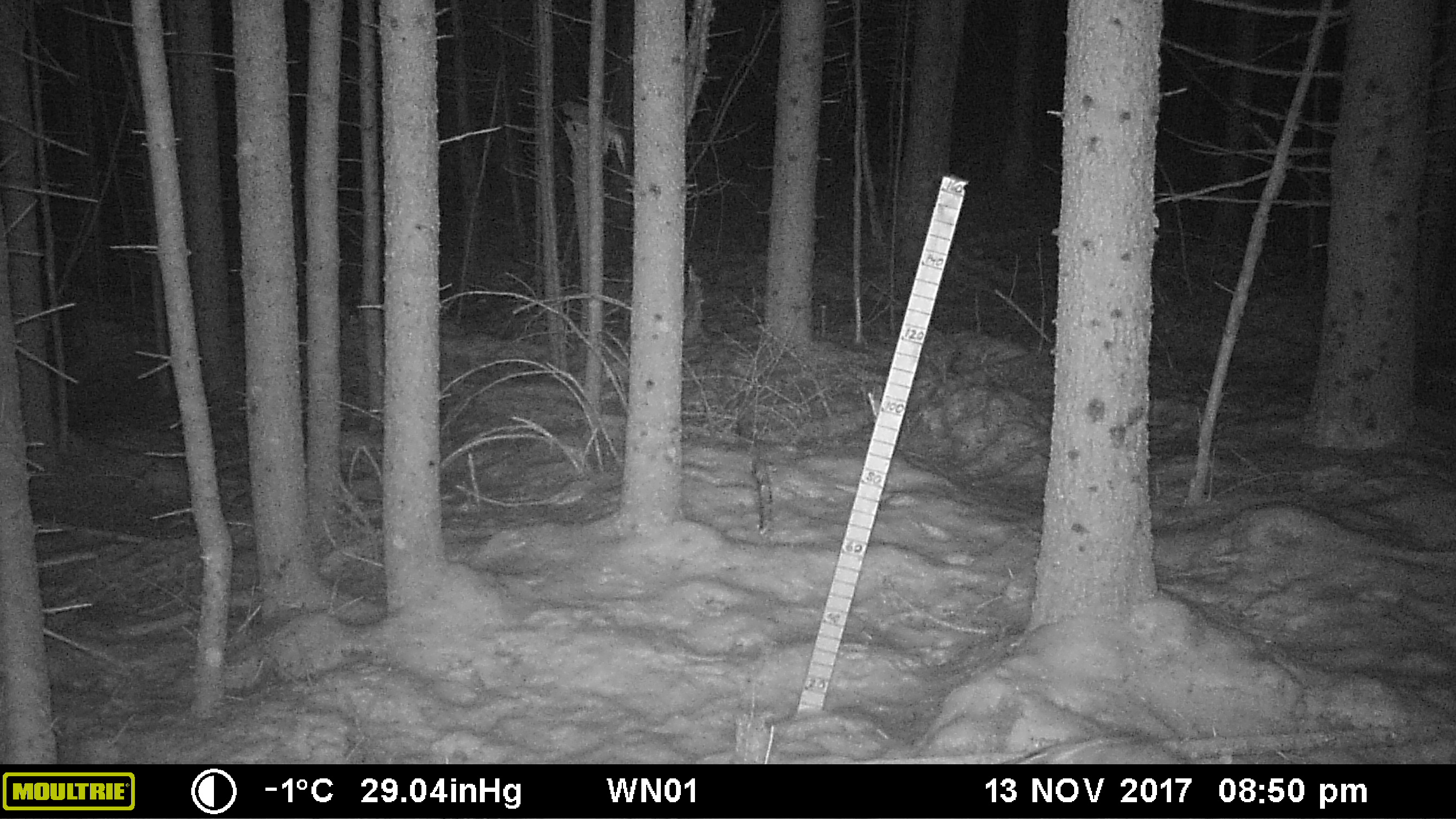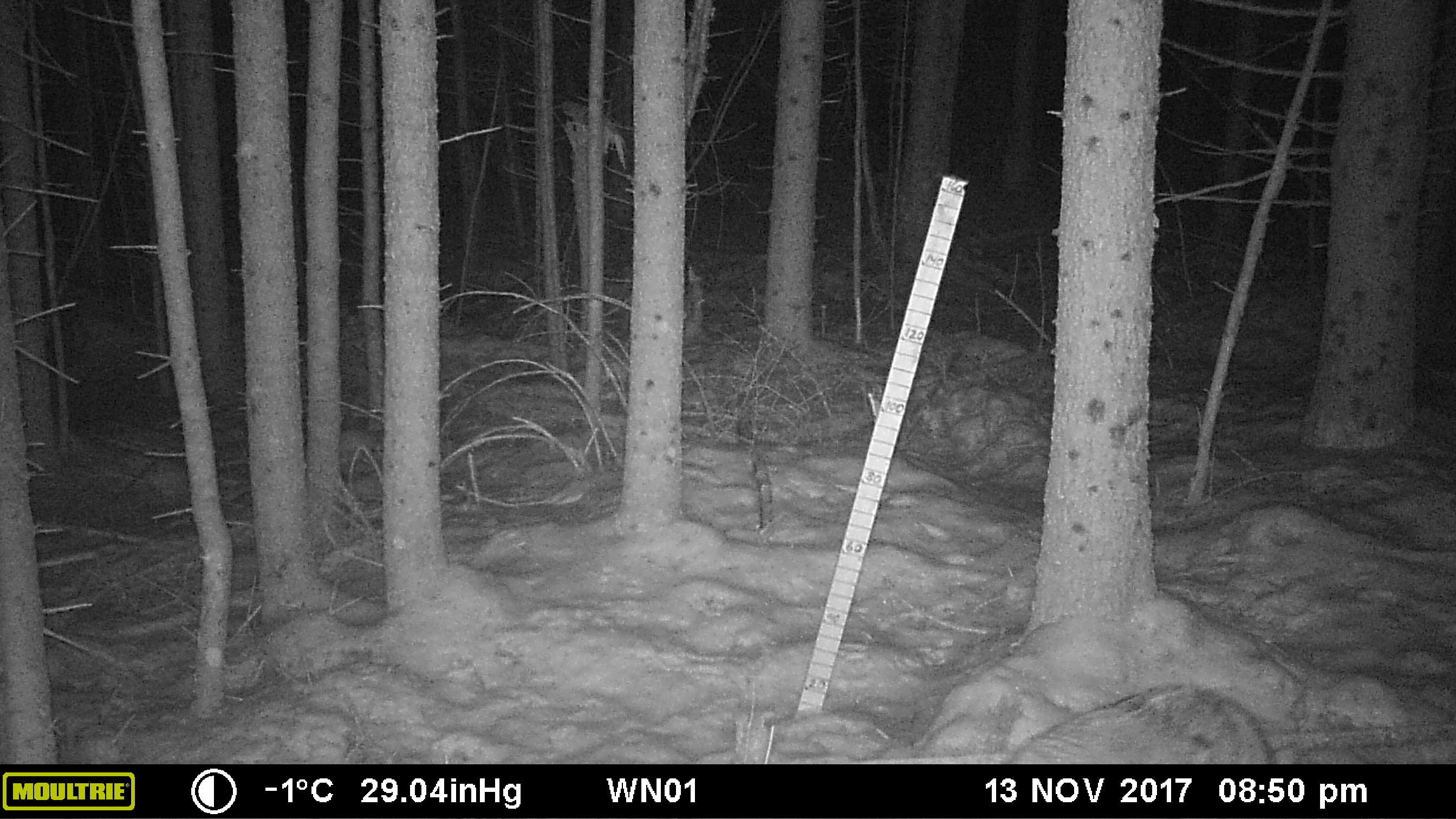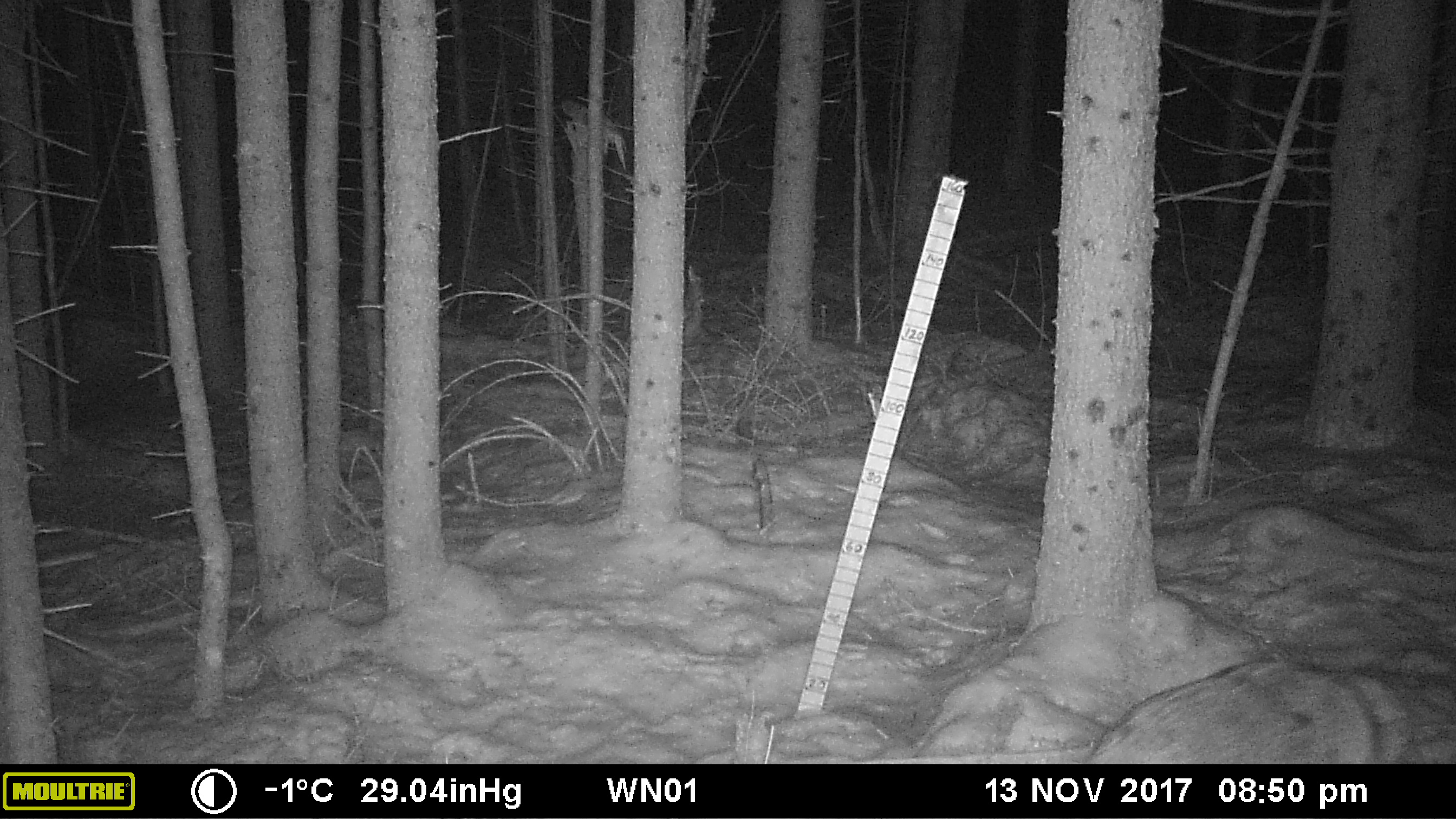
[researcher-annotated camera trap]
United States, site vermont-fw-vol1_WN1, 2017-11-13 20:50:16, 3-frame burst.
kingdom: Animalia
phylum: Chordata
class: Mammalia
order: Carnivora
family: Canidae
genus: Canis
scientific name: Canis latrans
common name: coyote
Coyote (Canis latrans).